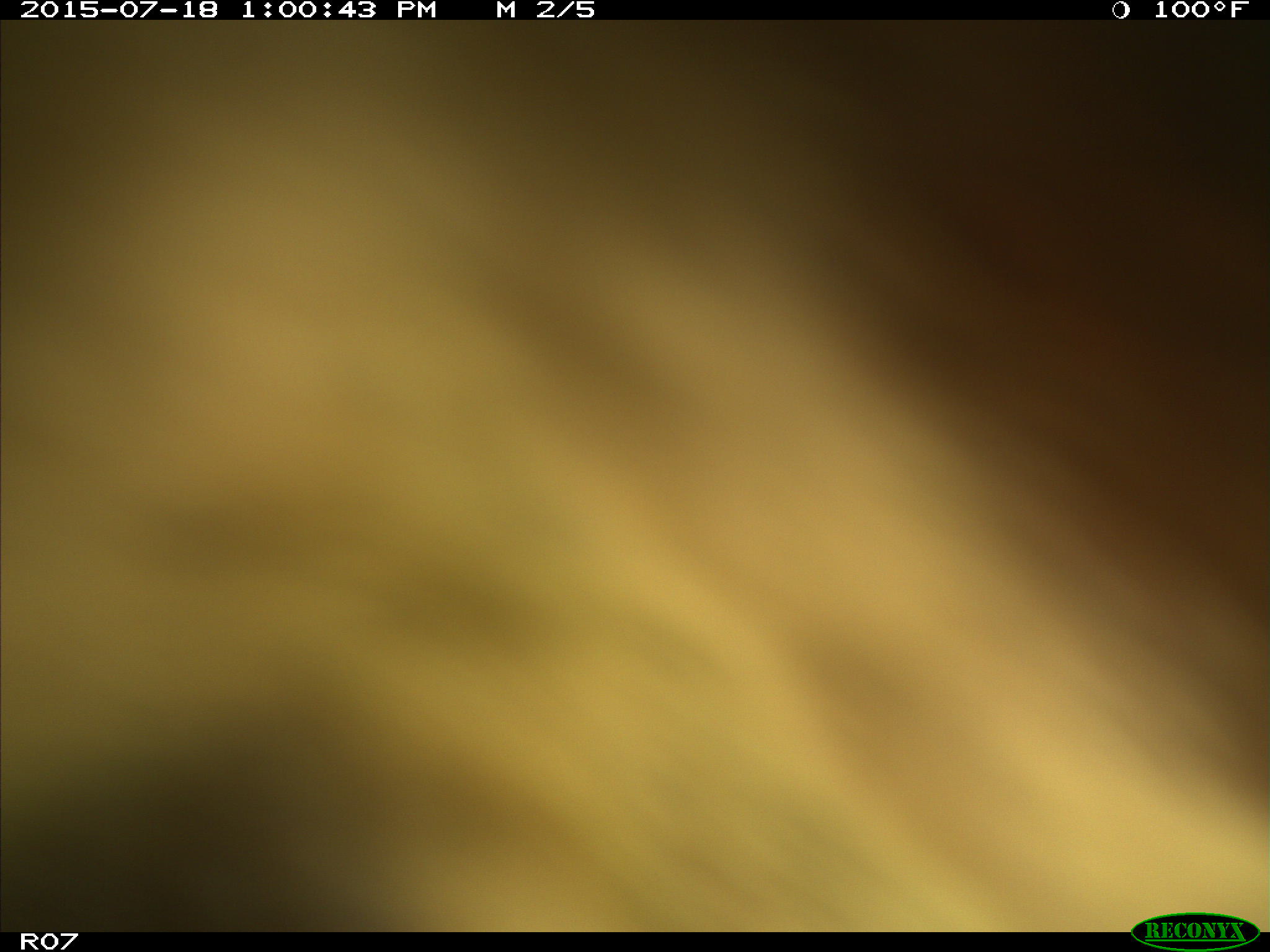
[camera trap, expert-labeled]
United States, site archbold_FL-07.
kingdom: Animalia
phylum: Chordata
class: Mammalia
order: Artiodactyla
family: Bovidae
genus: Bos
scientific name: Bos taurus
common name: domestic cow